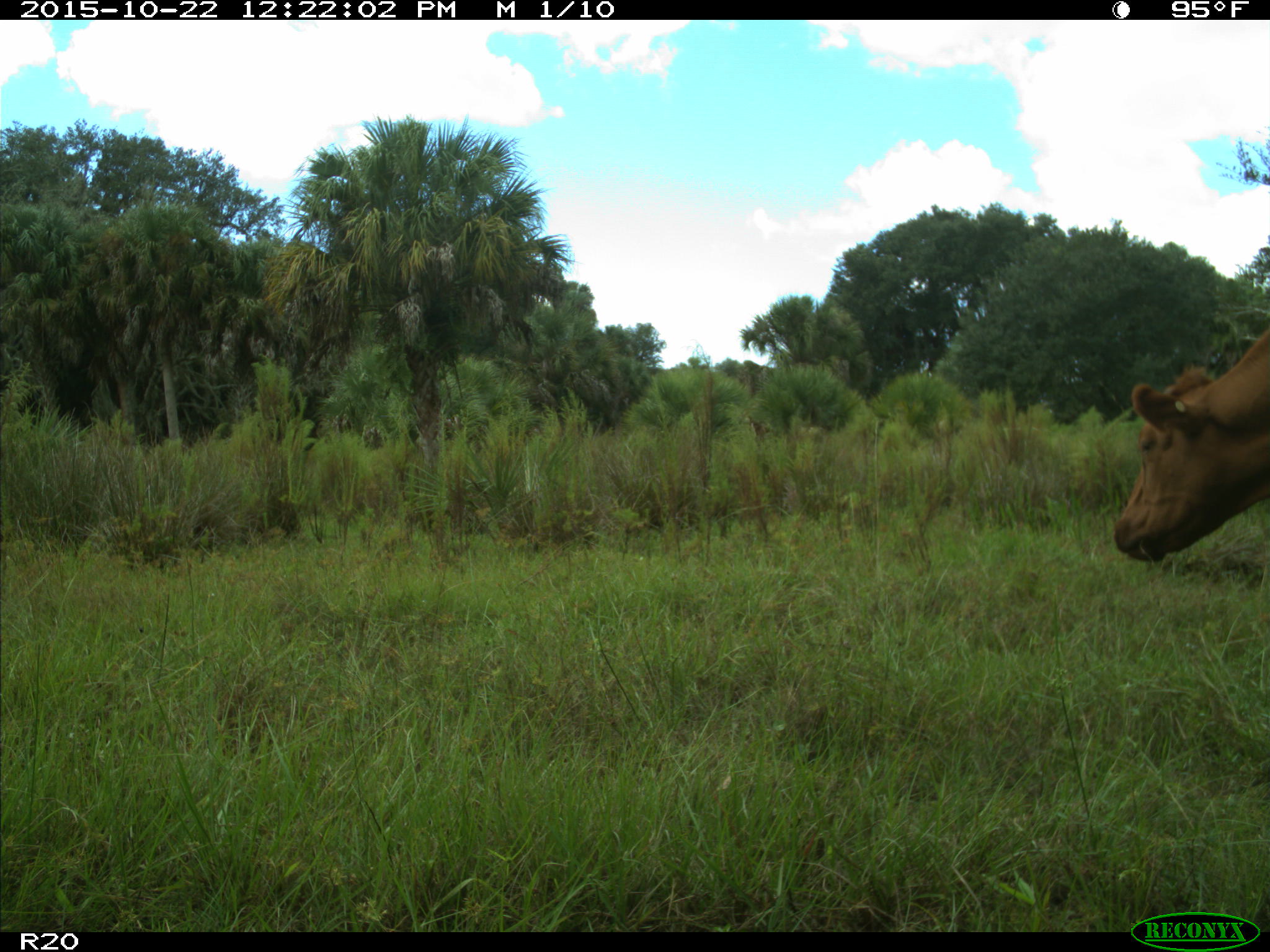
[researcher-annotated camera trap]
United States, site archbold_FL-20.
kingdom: Animalia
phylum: Chordata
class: Mammalia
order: Artiodactyla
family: Bovidae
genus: Bos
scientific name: Bos taurus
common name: domestic cow